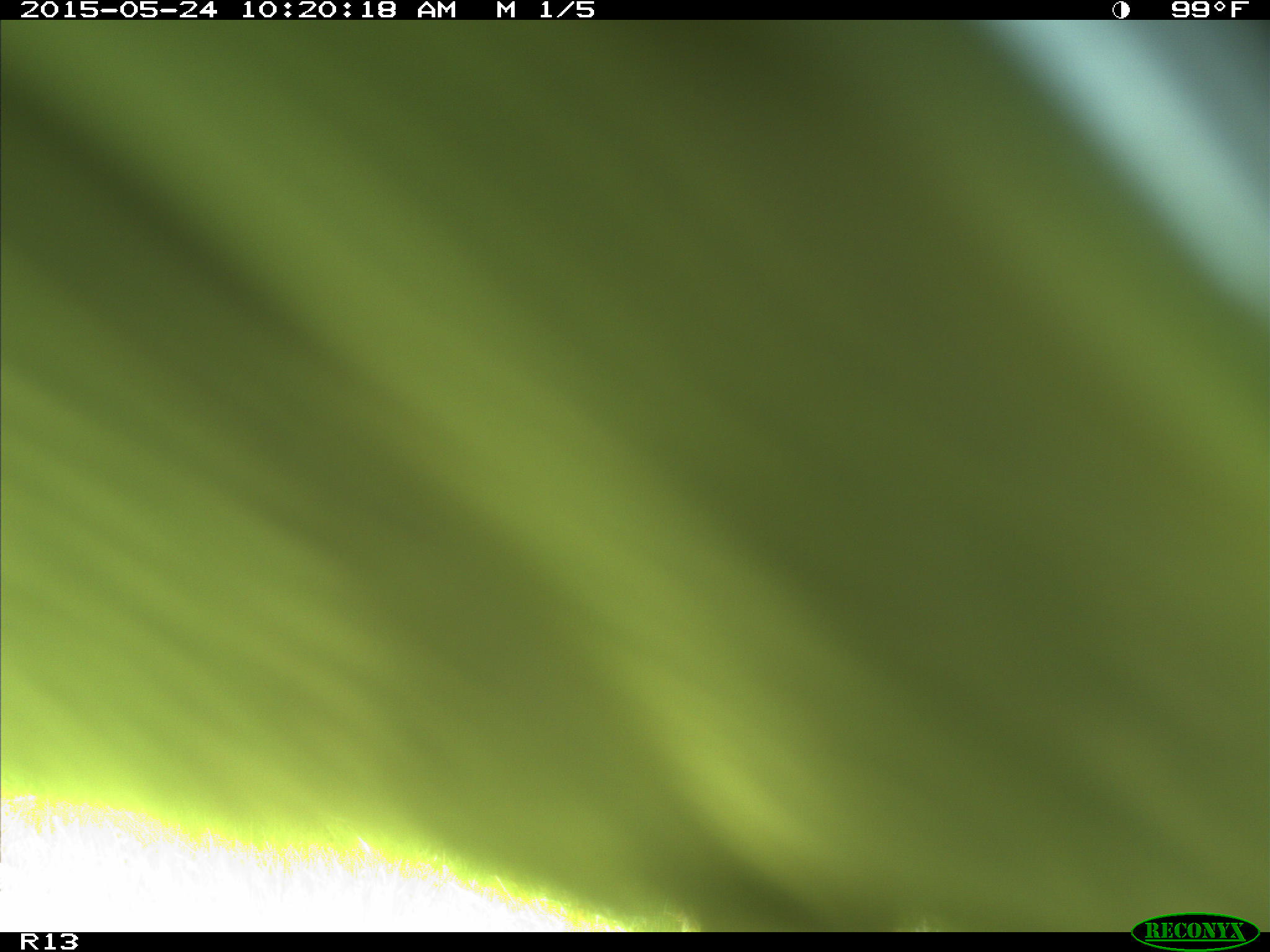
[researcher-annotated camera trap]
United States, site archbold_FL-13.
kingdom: Animalia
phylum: Chordata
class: Mammalia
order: Artiodactyla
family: Bovidae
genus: Bos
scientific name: Bos taurus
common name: domestic cow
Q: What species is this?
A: Bos taurus (domestic cow).